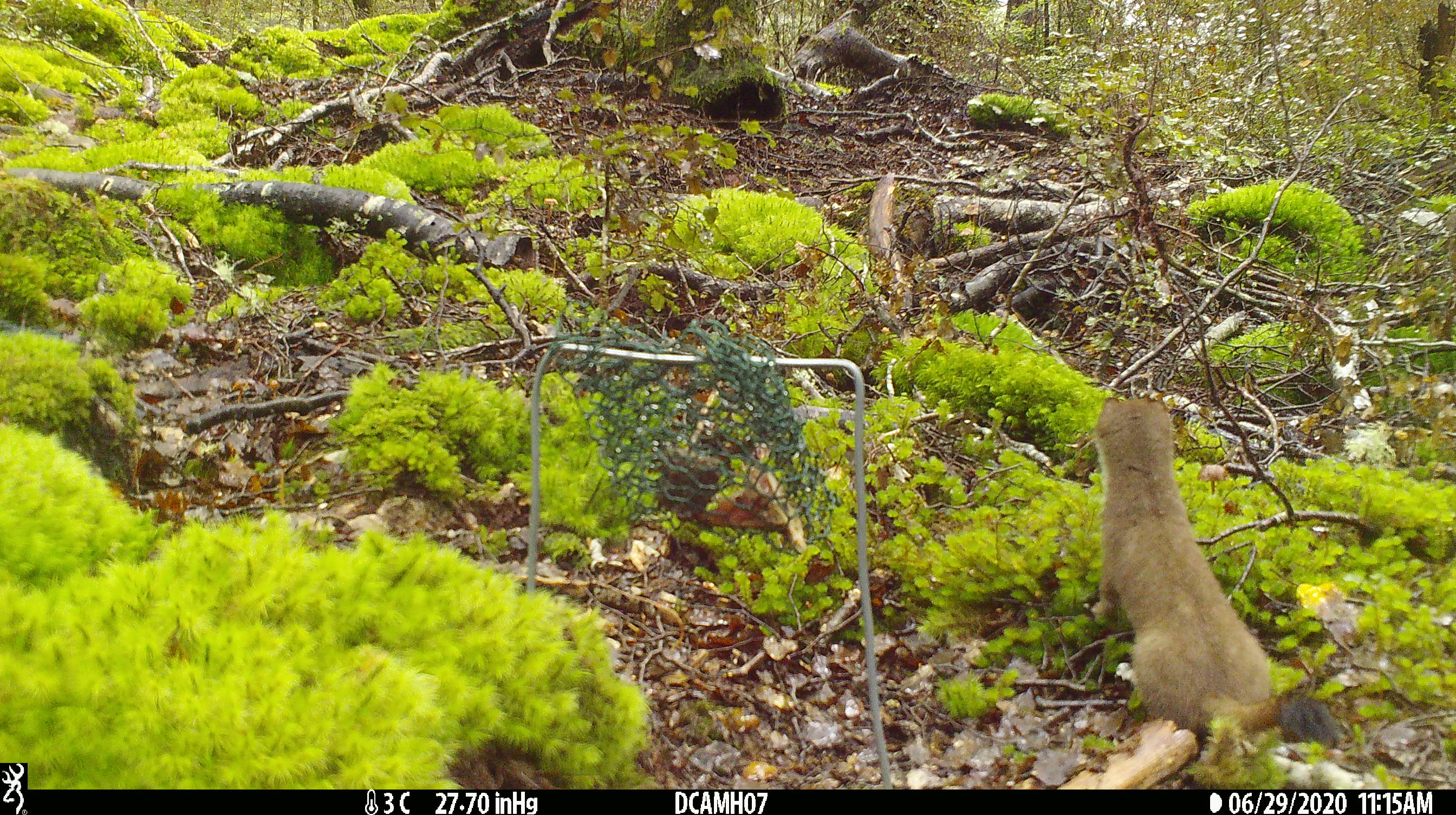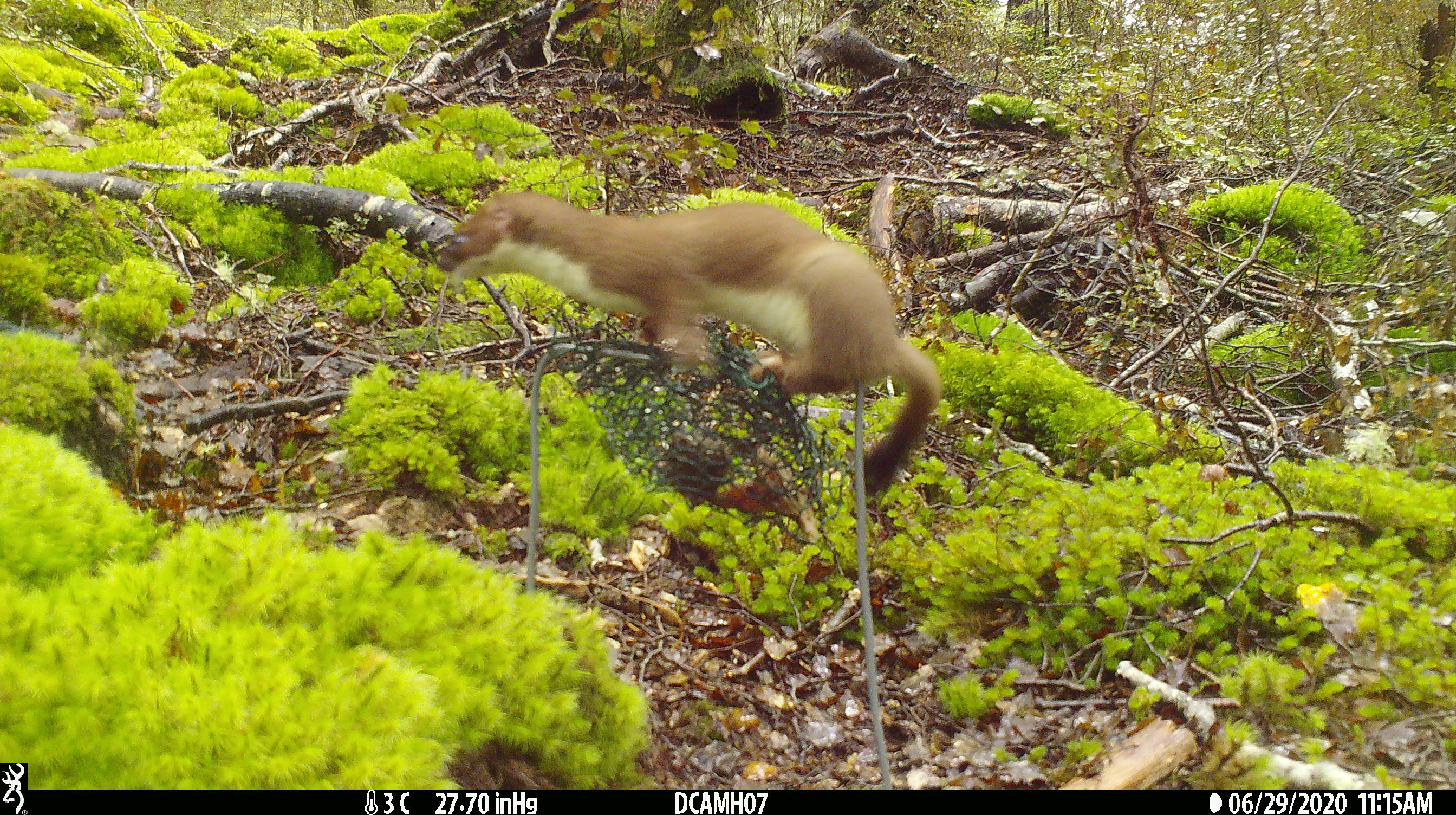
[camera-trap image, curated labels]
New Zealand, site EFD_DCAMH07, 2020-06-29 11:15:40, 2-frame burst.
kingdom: Animalia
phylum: Chordata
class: Mammalia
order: Carnivora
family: Mustelidae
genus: Mustela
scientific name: Mustela erminea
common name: stoat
Stoat (Mustela erminea).